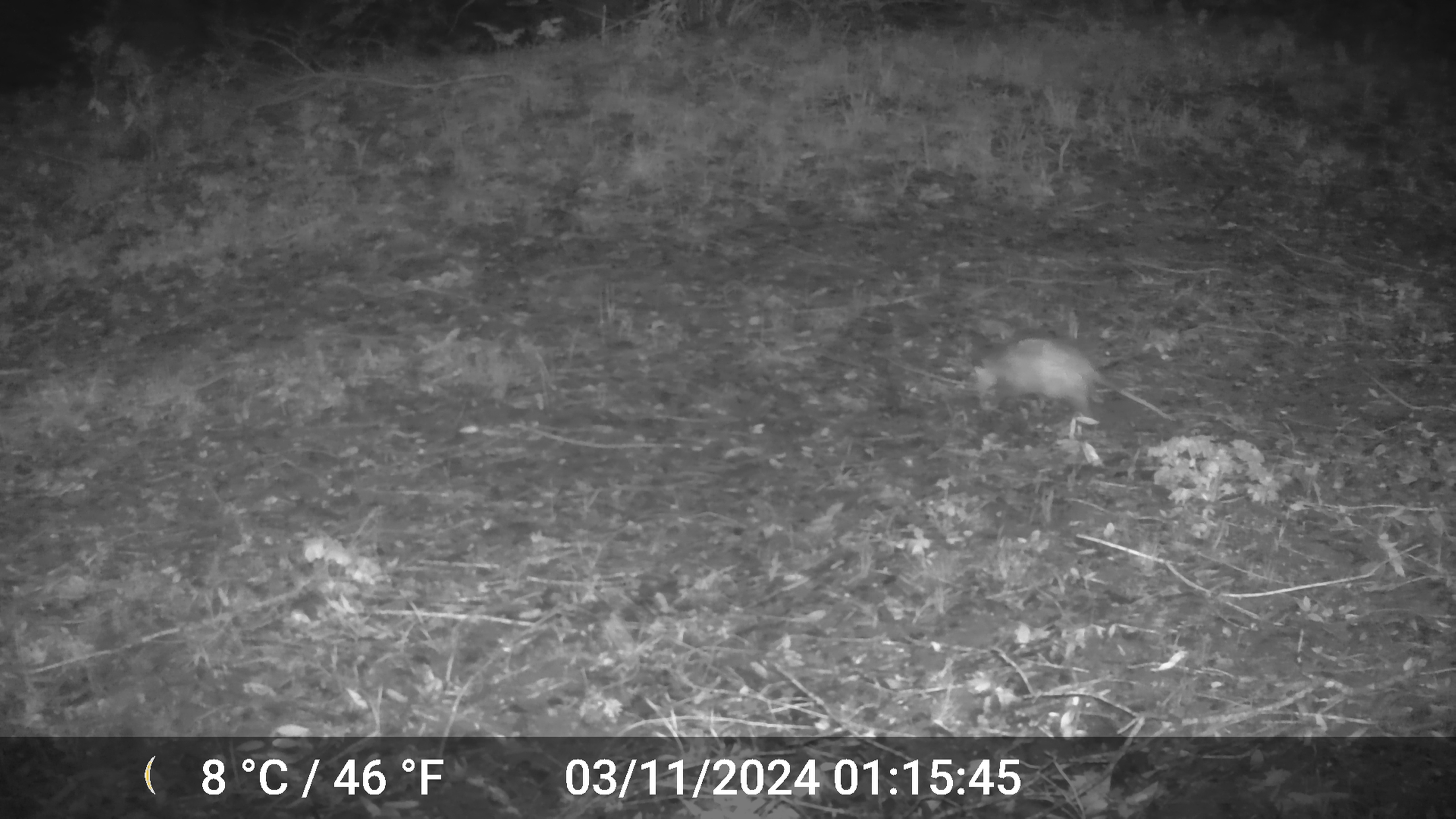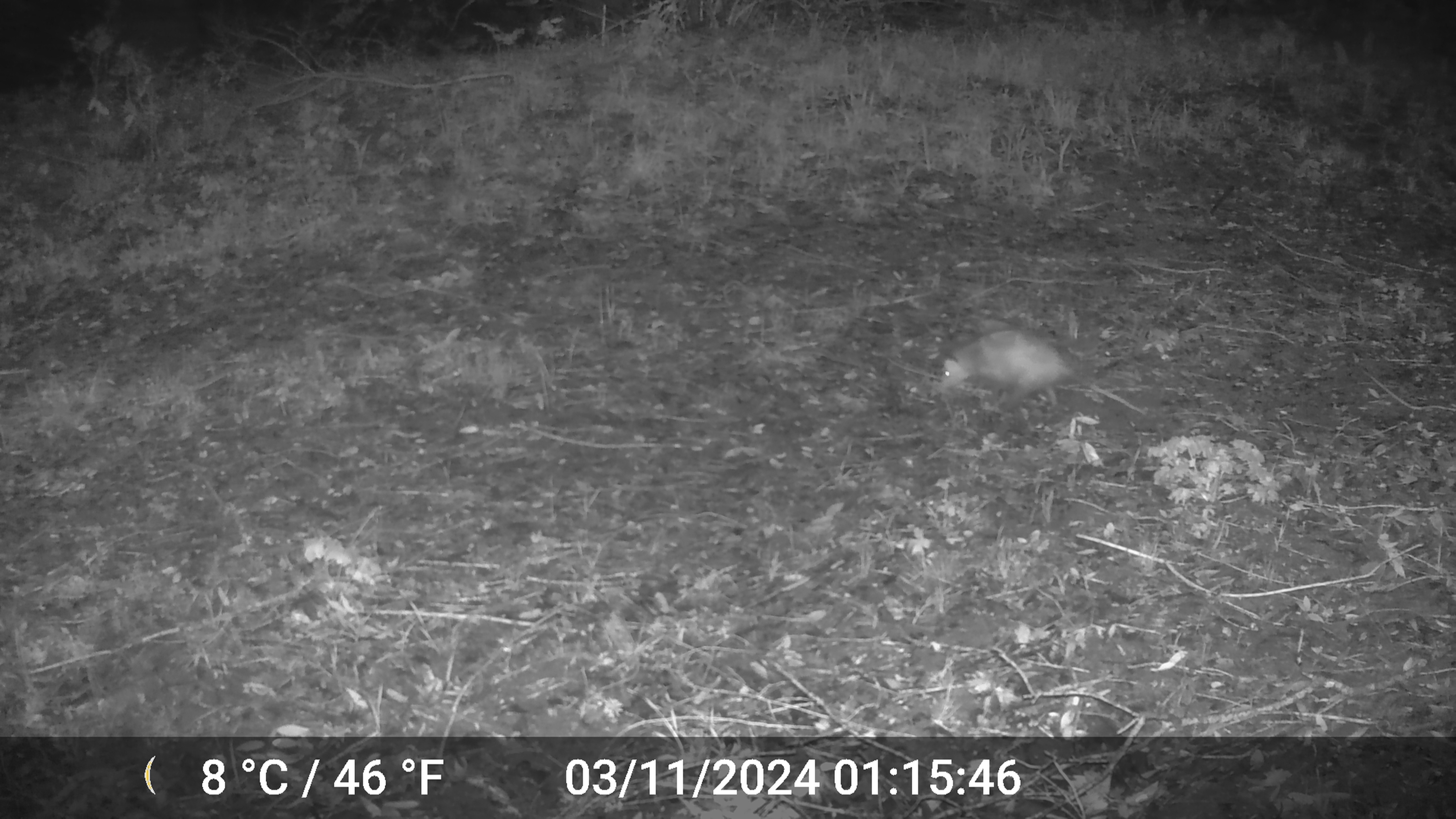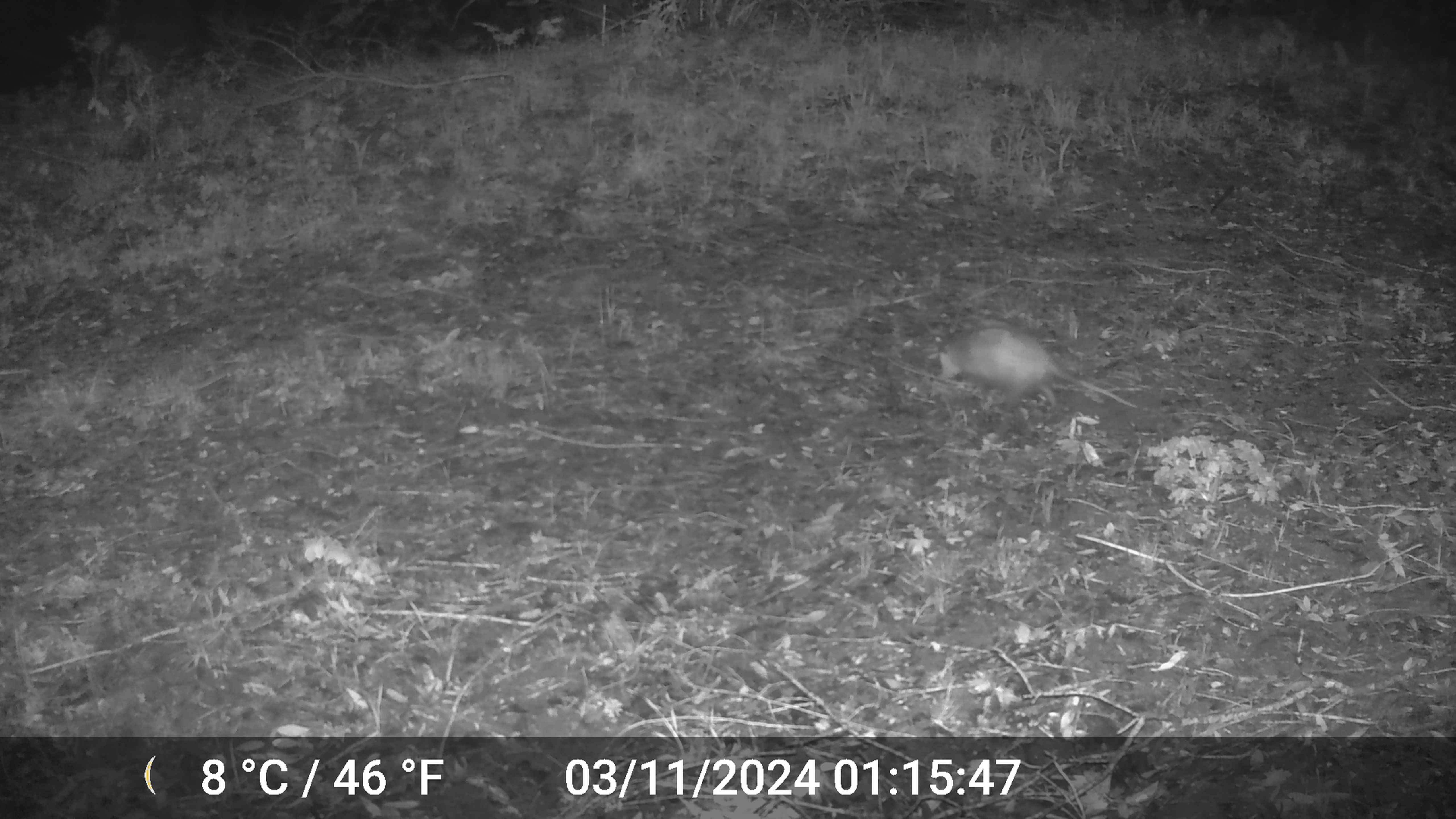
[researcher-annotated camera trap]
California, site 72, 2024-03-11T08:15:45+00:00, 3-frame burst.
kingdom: Animalia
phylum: Chordata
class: Mammalia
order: Didelphimorphia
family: Didelphidae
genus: Didelphis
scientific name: Didelphis virginiana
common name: virginia opossum